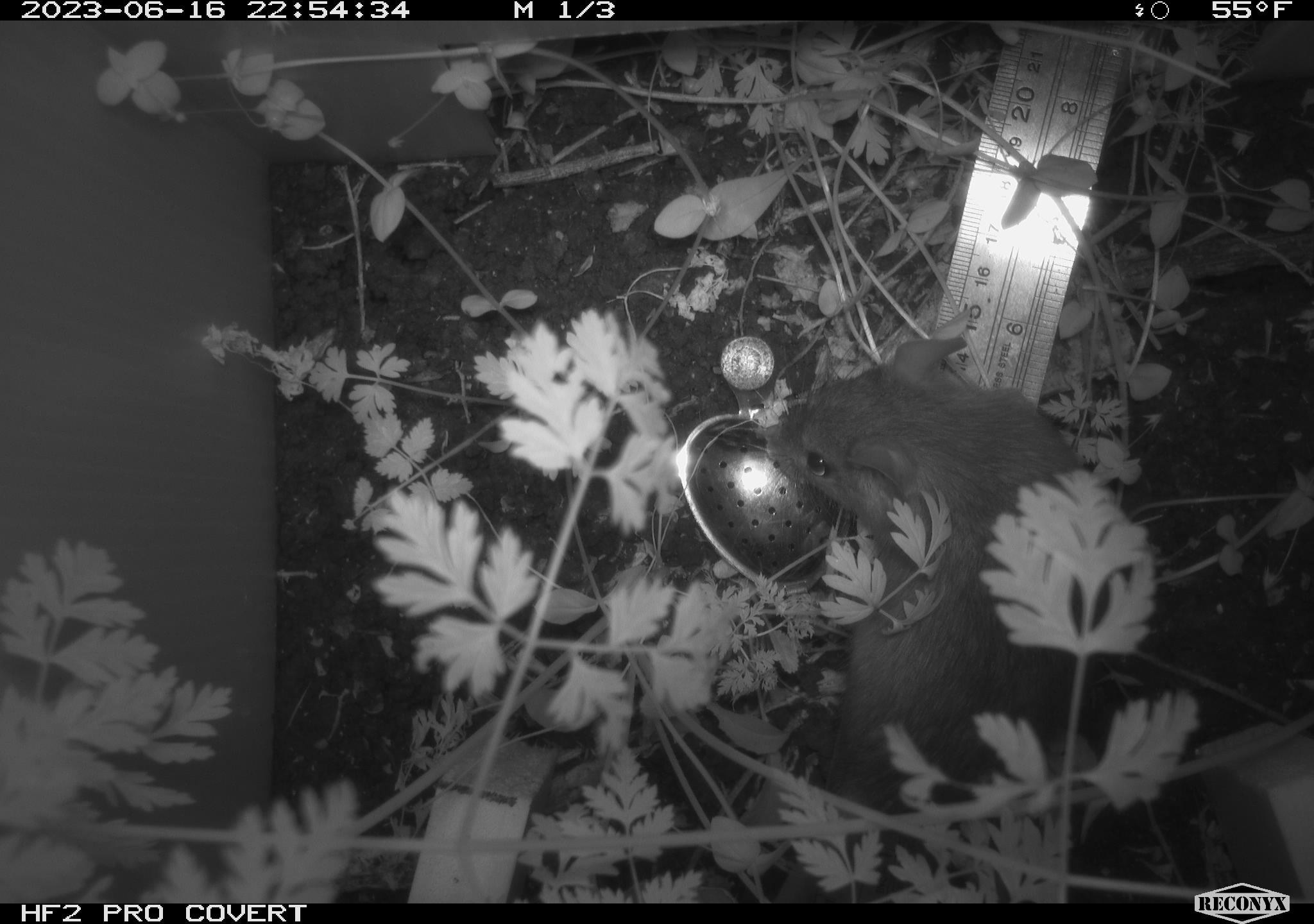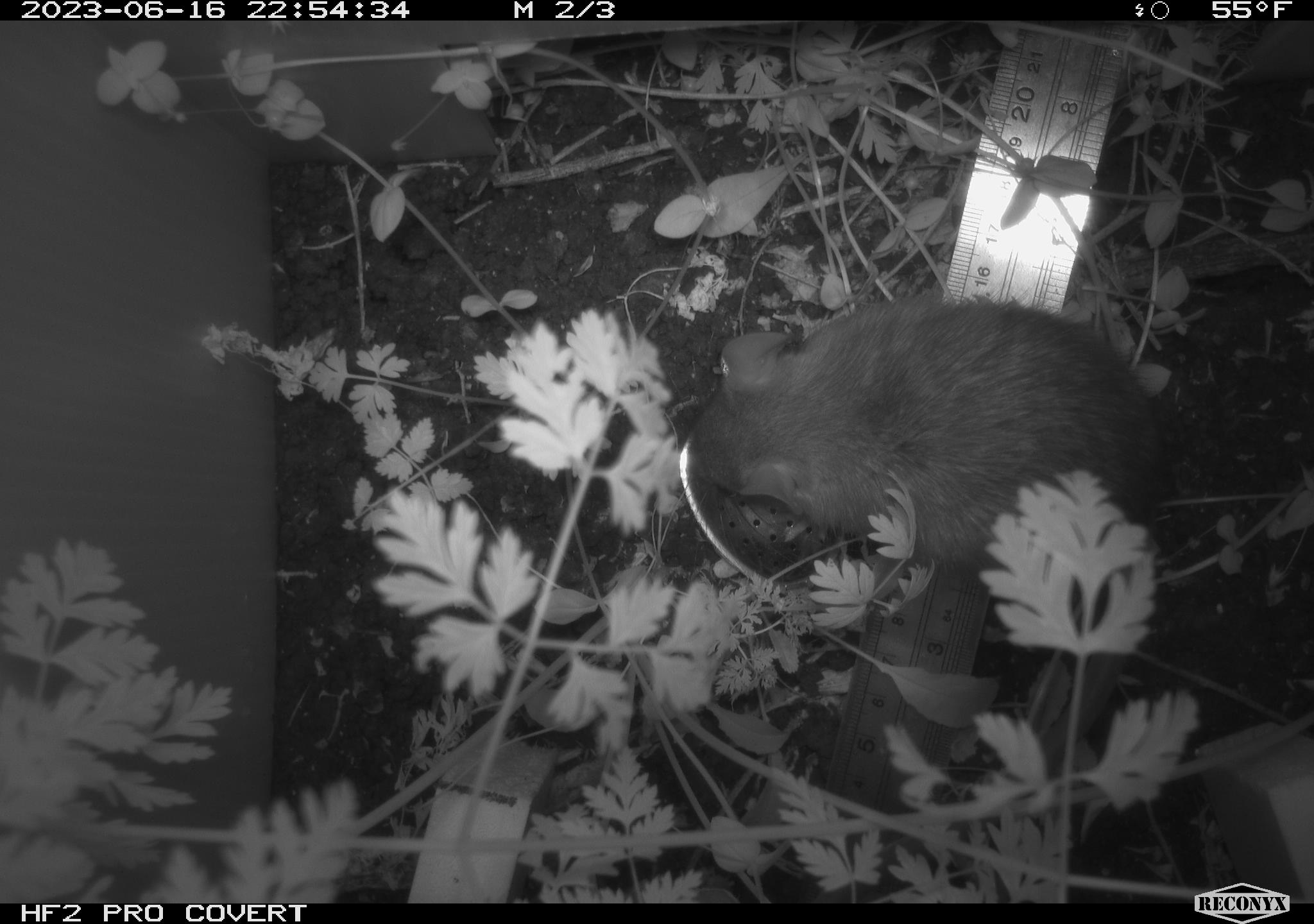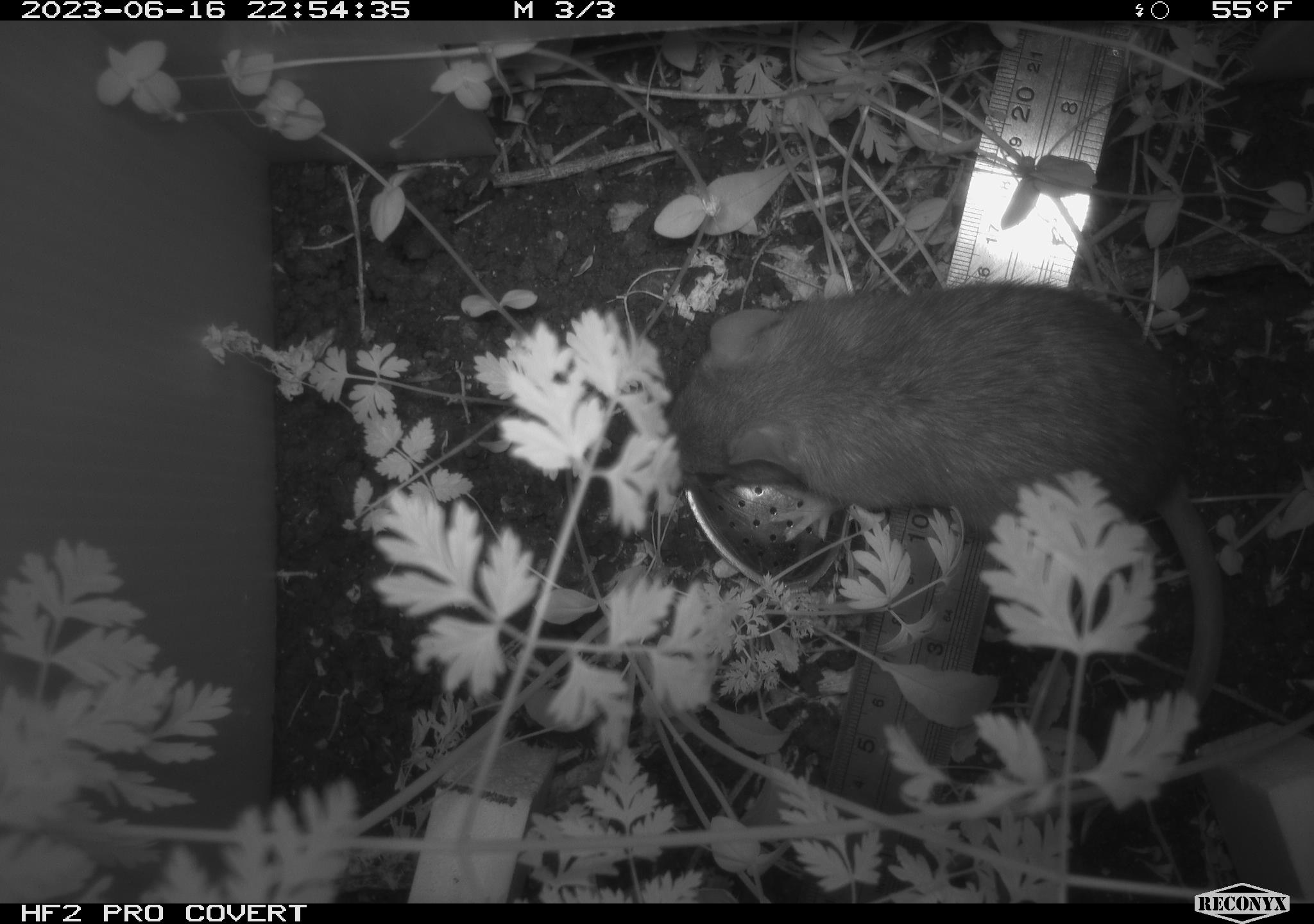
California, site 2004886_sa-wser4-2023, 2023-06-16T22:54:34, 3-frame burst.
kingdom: Animalia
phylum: Chordata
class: Mammalia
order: Rodentia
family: Cricetidae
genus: Neotoma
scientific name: Neotoma fuscipes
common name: dusky-footed woodrat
Dusky-footed woodrat (Neotoma fuscipes).